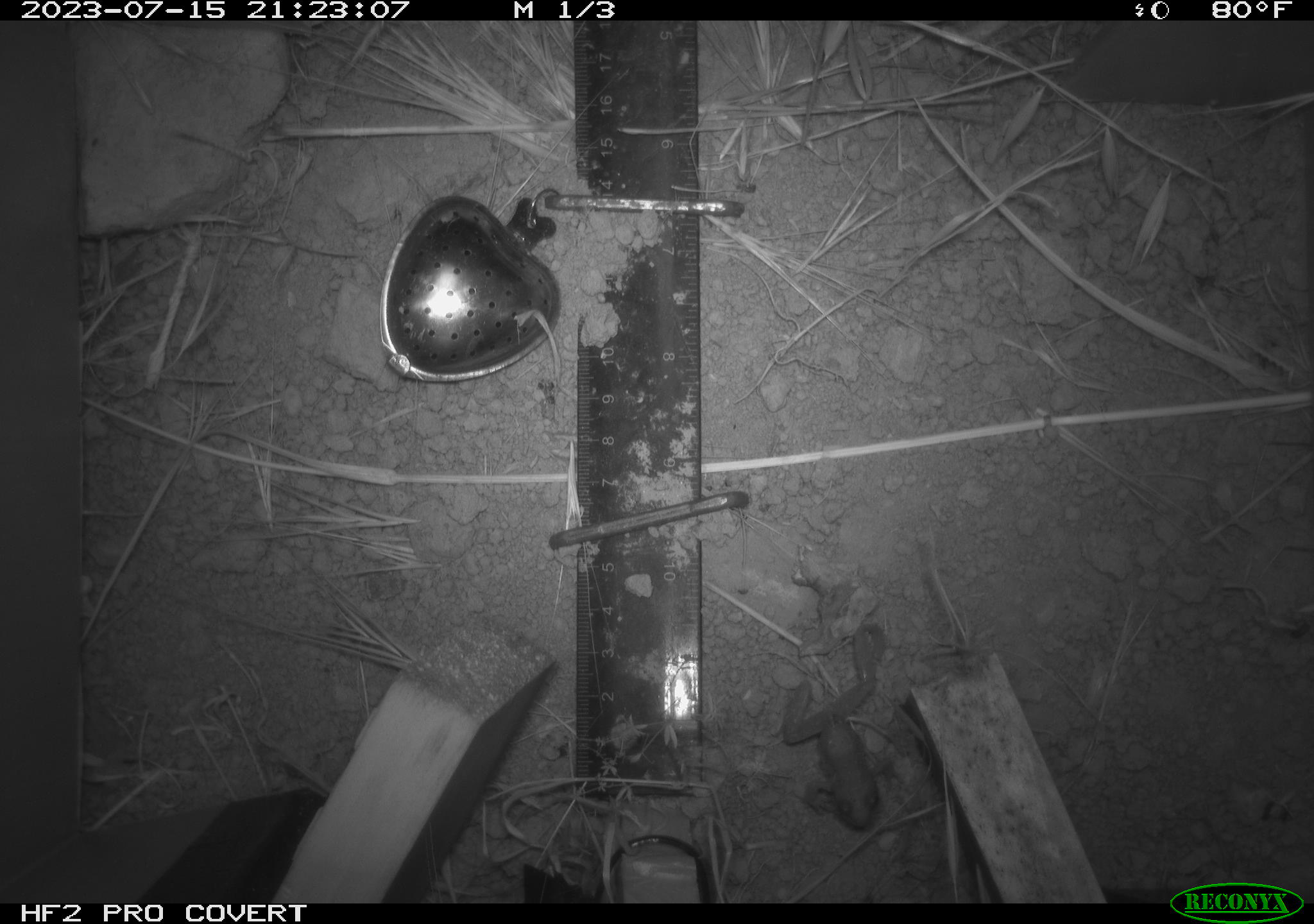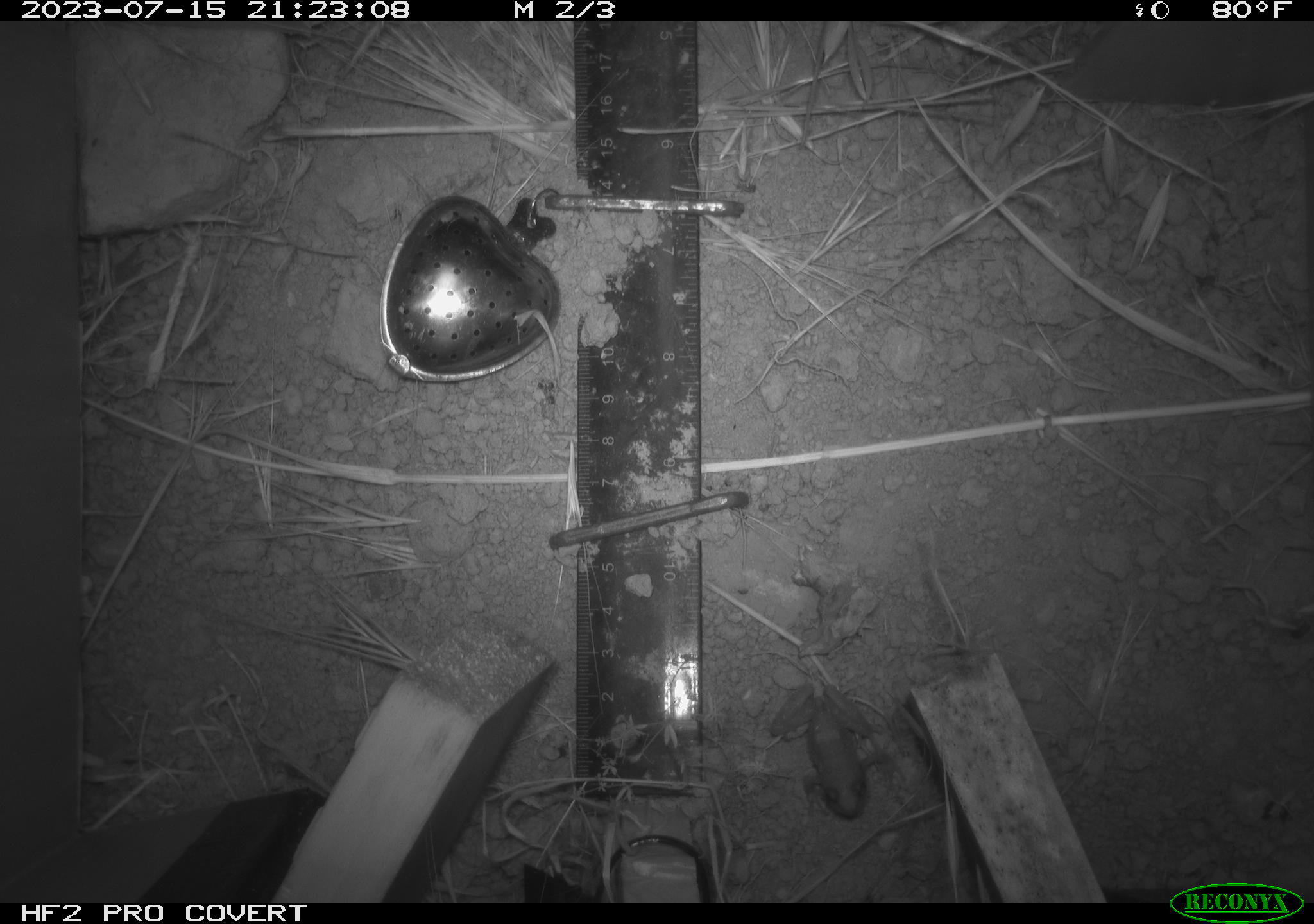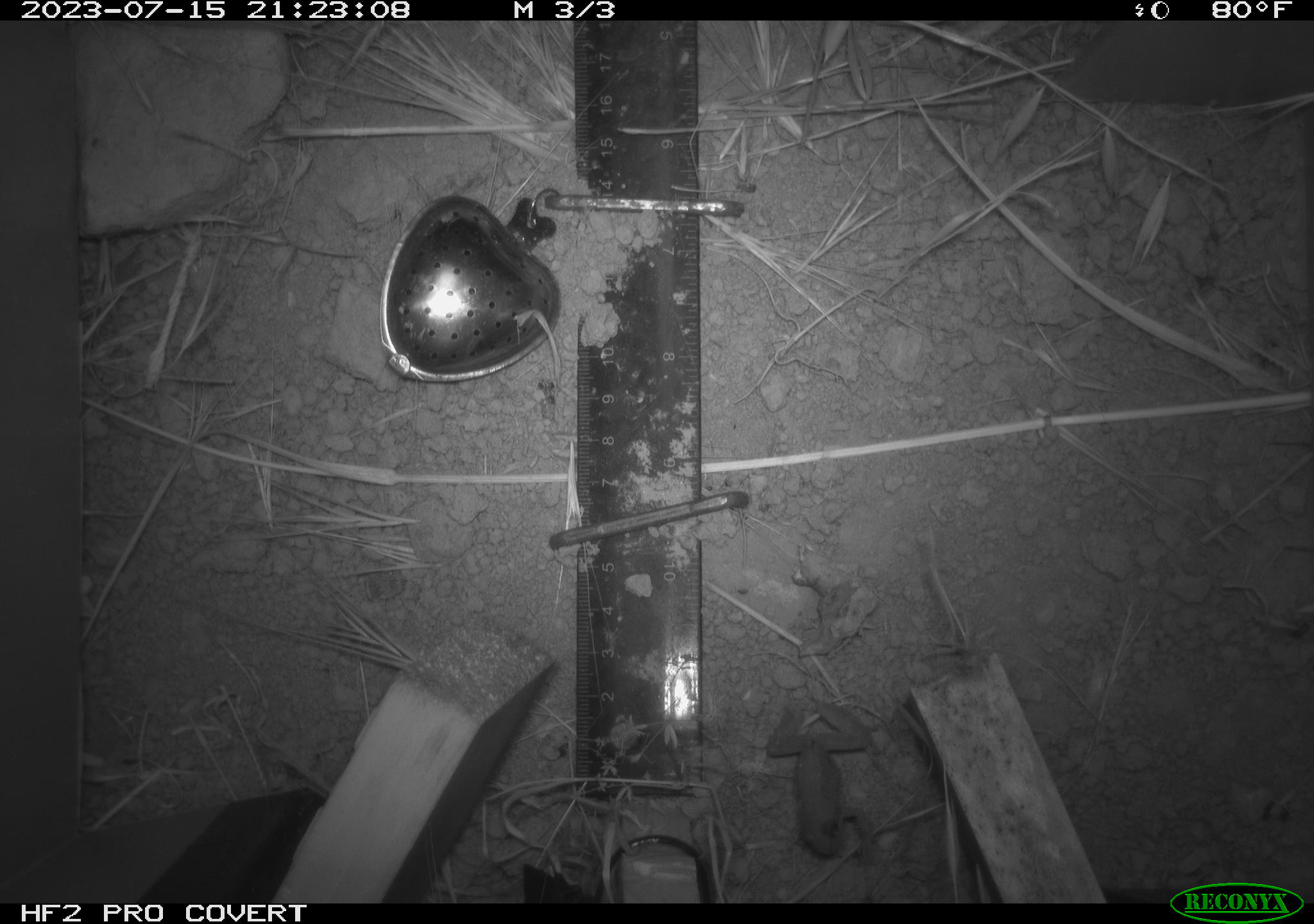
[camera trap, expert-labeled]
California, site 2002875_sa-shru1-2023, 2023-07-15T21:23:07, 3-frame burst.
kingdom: Animalia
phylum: Chordata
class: Amphibia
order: Anura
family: Hylidae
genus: Pseudacris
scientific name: Pseudacris regilla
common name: sierran treefrog